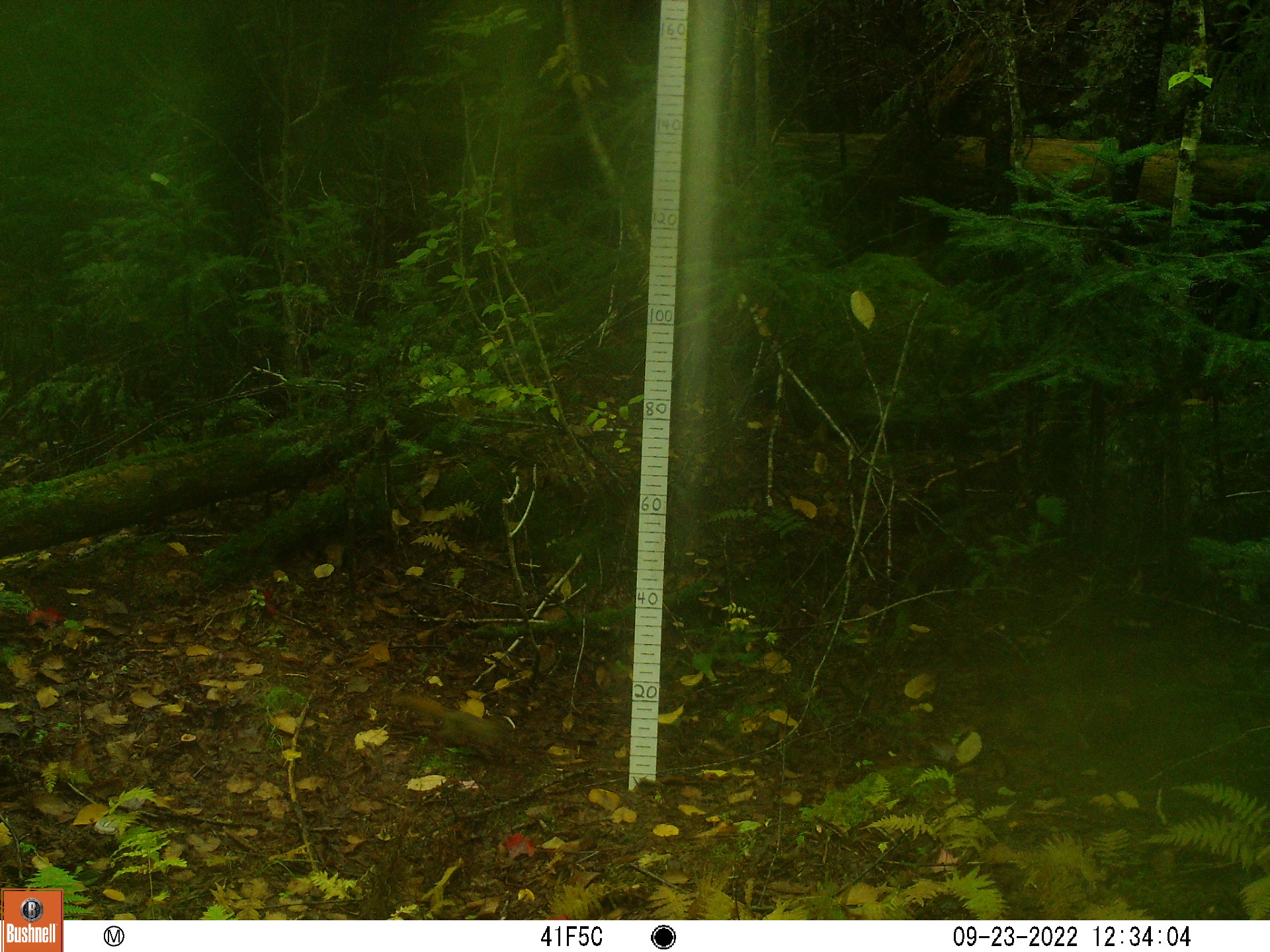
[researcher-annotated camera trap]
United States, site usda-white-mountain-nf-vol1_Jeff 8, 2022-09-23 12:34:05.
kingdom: Animalia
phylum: Chordata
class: Mammalia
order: Rodentia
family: Sciuridae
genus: Tamiasciurus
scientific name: Tamiasciurus hudsonicus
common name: red squirrel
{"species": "red squirrel (Tamiasciurus hudsonicus)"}